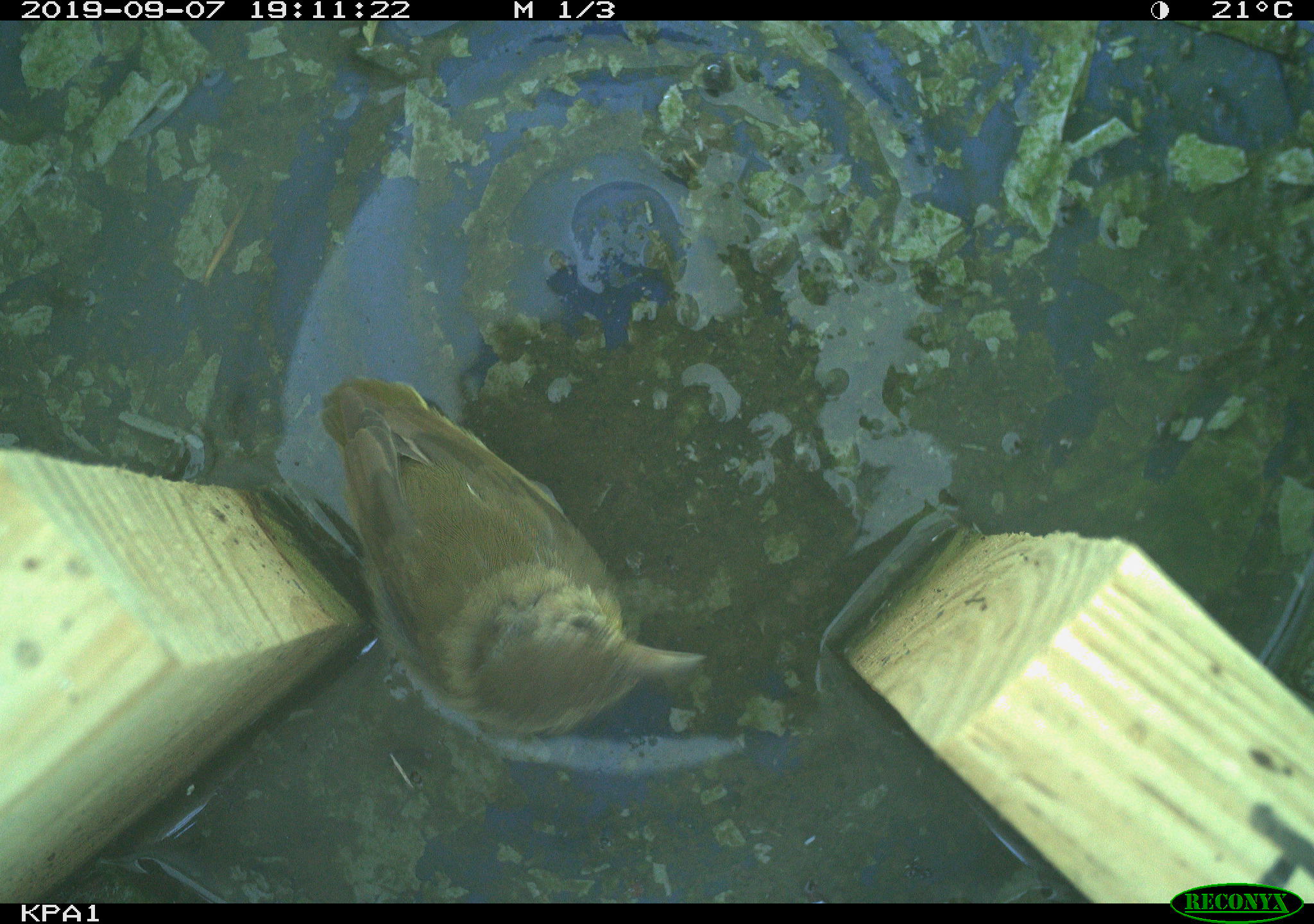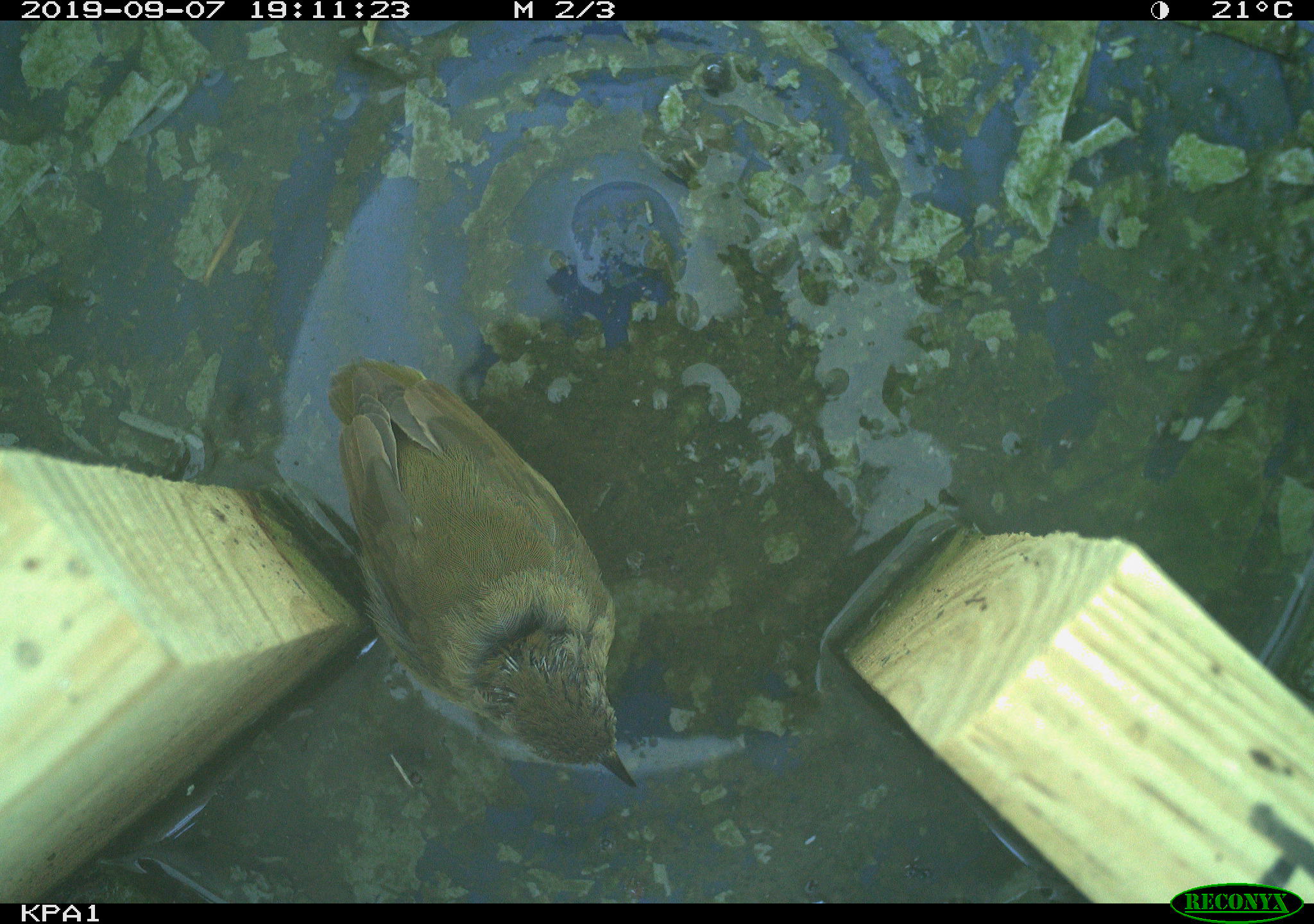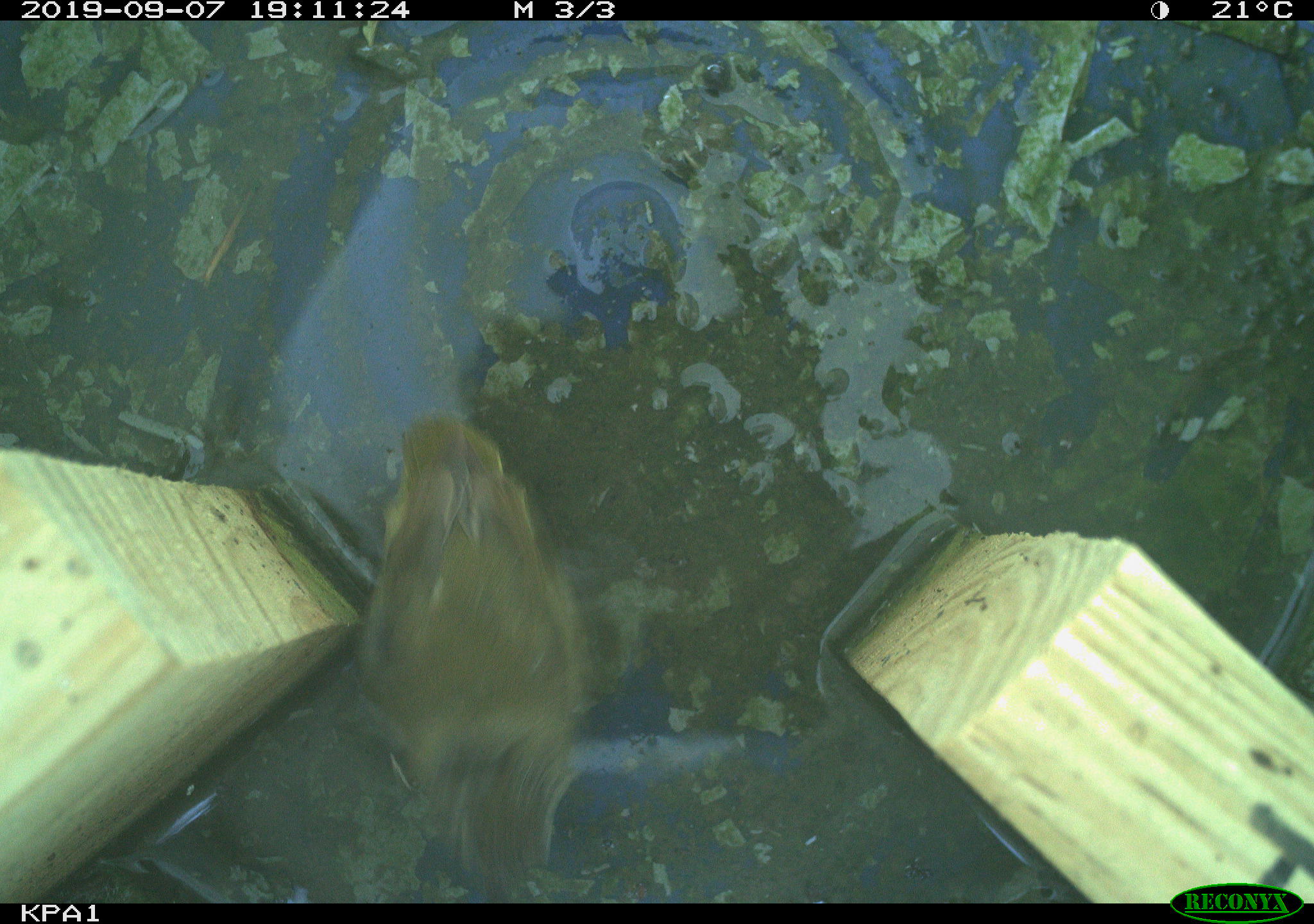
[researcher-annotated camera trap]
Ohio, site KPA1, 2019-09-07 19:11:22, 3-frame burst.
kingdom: Animalia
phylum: Chordata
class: Aves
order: Passeriformes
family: Parulidae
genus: Geothlypis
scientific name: Geothlypis trichas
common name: common yellowthroat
Common yellowthroat (Geothlypis trichas).